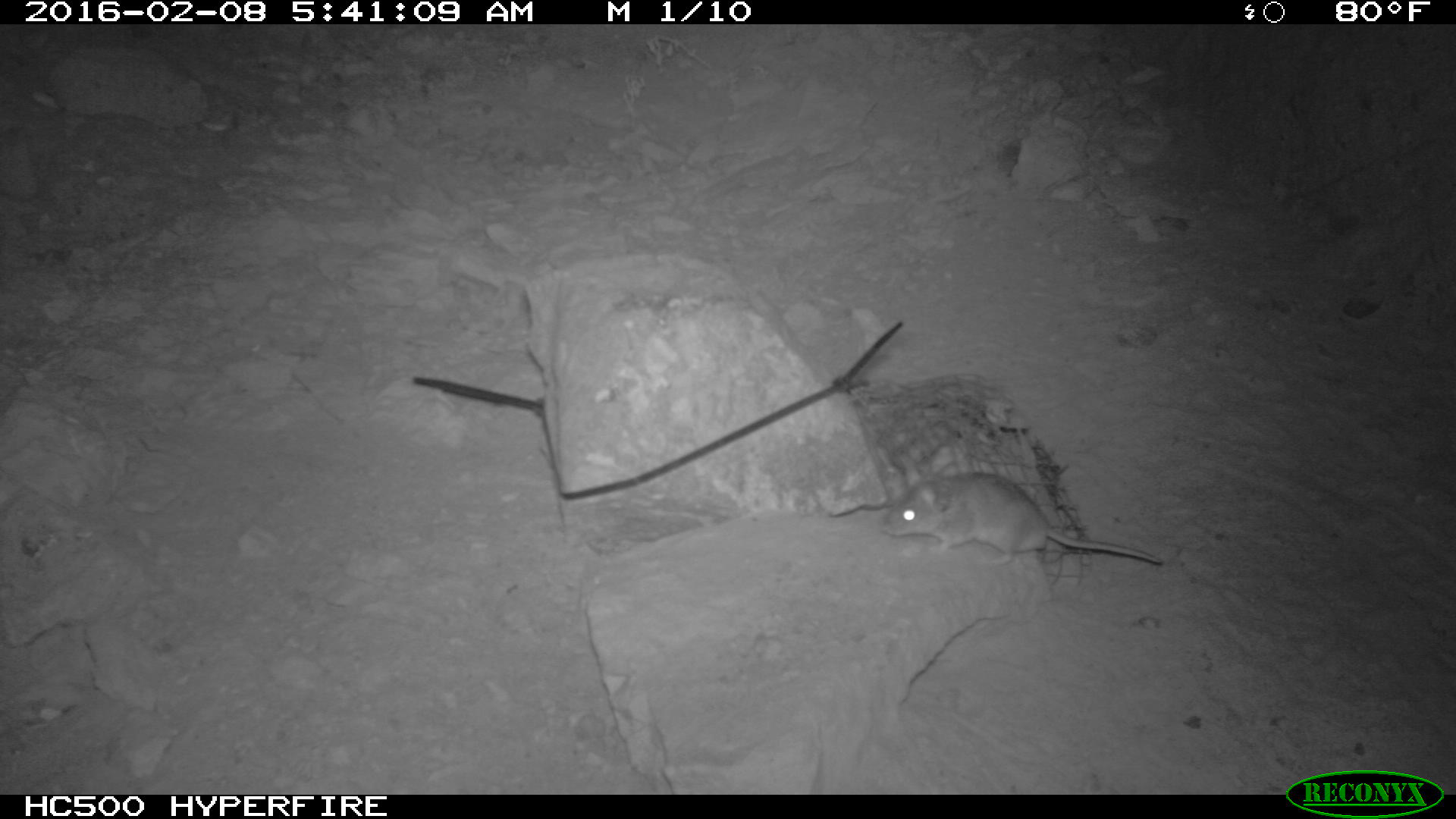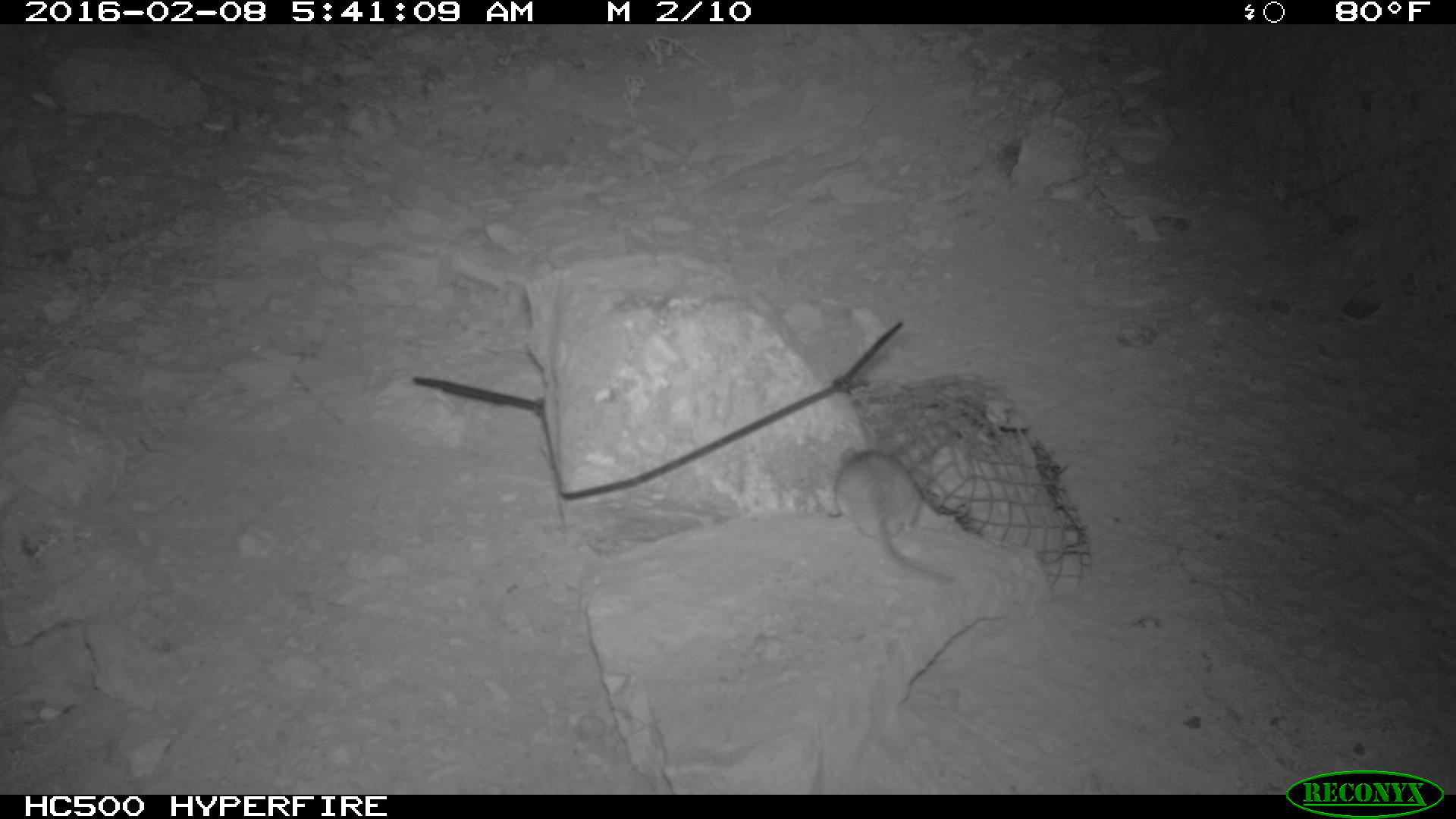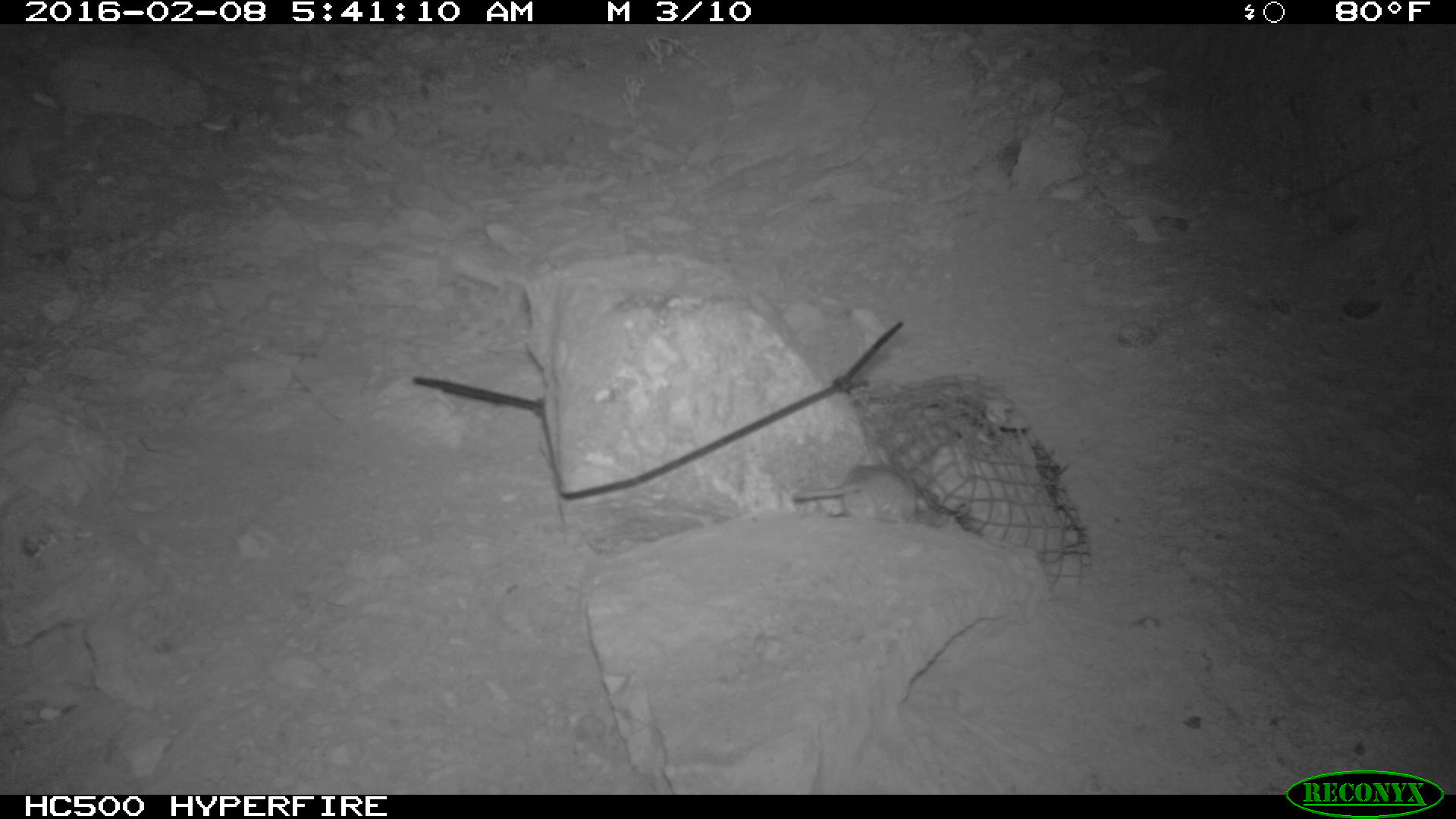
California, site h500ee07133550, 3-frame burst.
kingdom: Animalia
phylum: Chordata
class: Mammalia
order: Rodentia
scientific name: Rodentia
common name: rodent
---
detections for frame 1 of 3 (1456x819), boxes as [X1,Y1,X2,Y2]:
rodent: [877,466,1165,568]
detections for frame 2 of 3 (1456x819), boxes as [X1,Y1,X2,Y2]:
rodent: [820,445,956,586]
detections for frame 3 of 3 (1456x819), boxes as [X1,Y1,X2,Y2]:
rodent: [792,465,930,526]